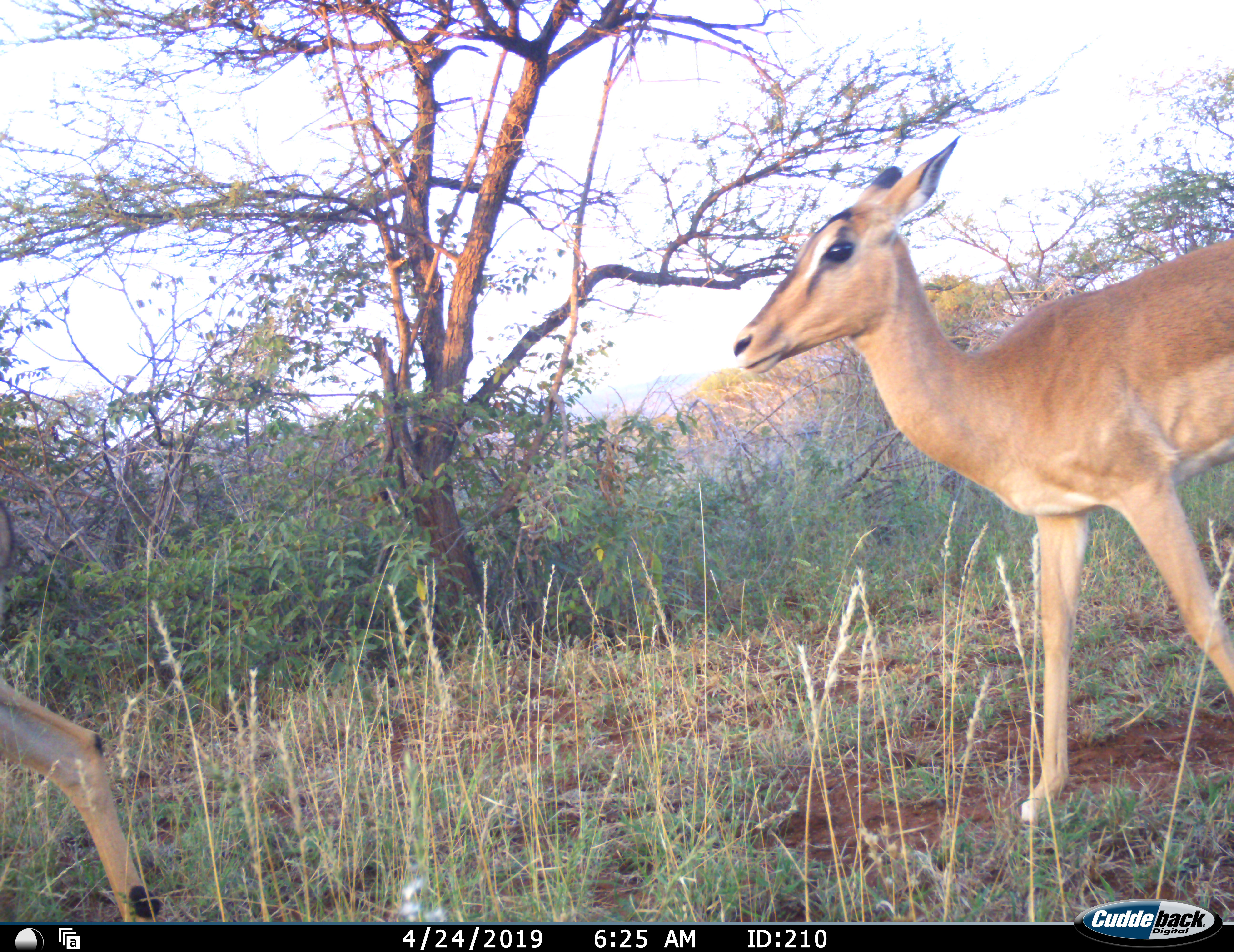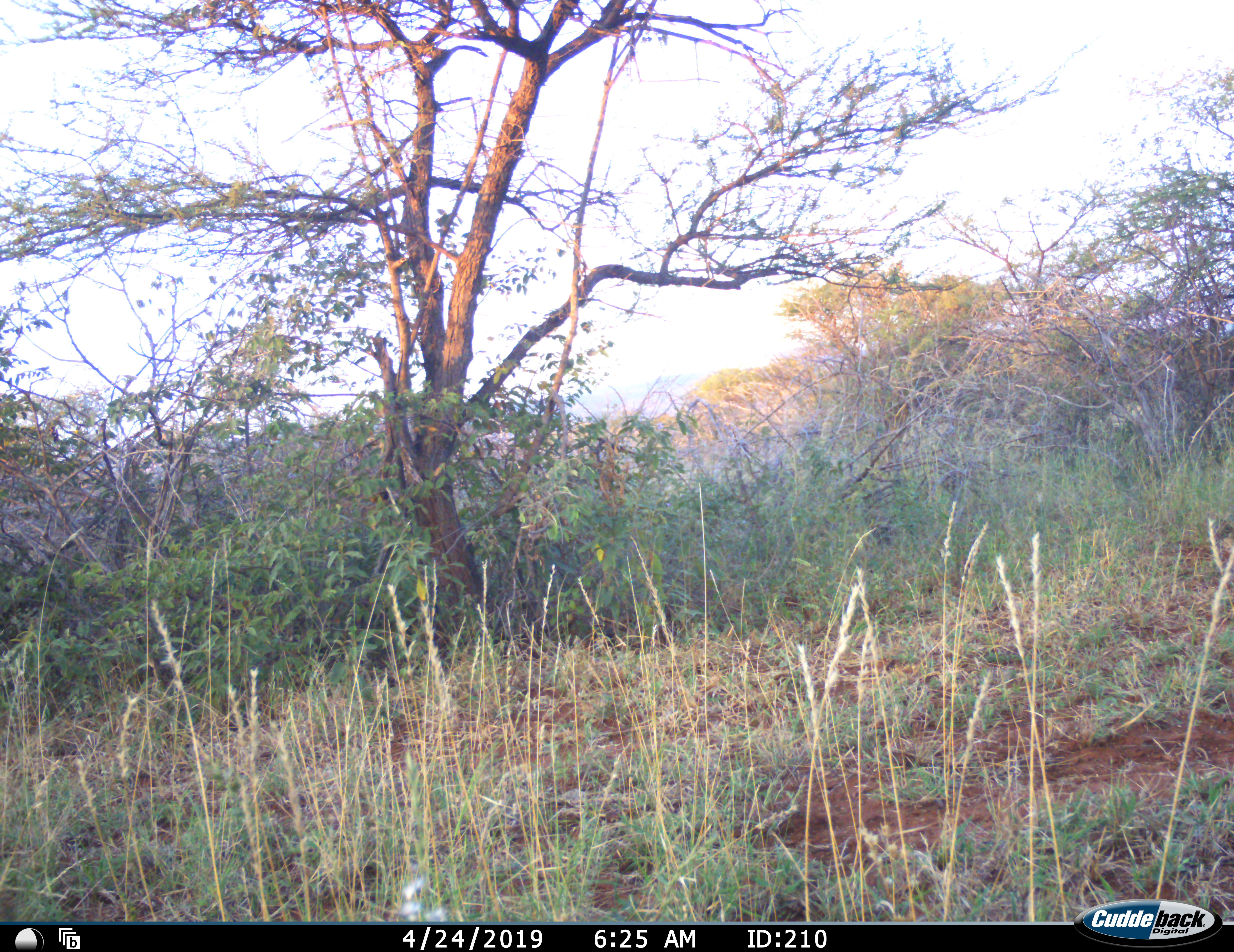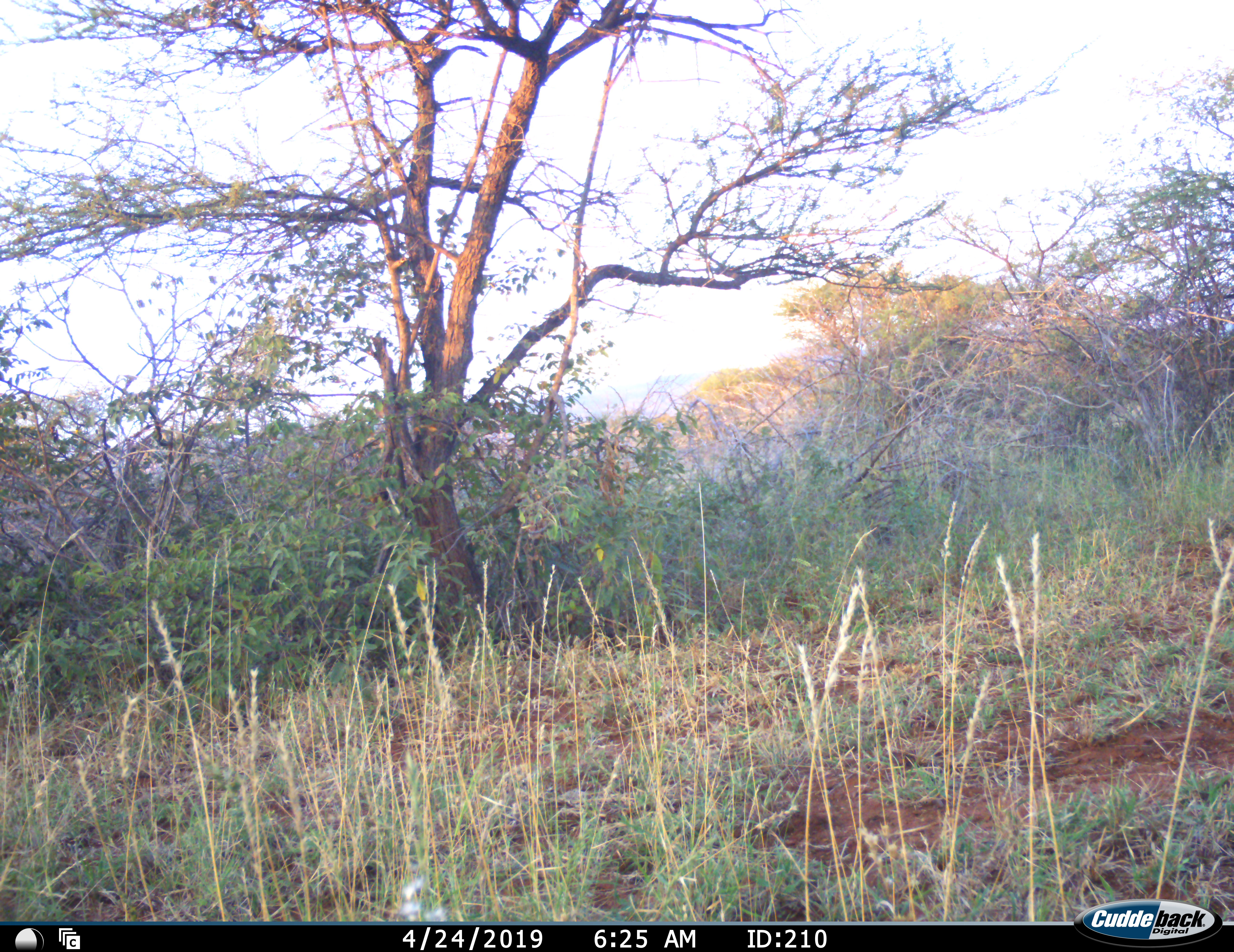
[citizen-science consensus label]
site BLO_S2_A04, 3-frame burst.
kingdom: Animalia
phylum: Chordata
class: Mammalia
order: Artiodactyla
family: Bovidae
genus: Aepyceros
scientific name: Aepyceros melampus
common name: impala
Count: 2.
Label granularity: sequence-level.